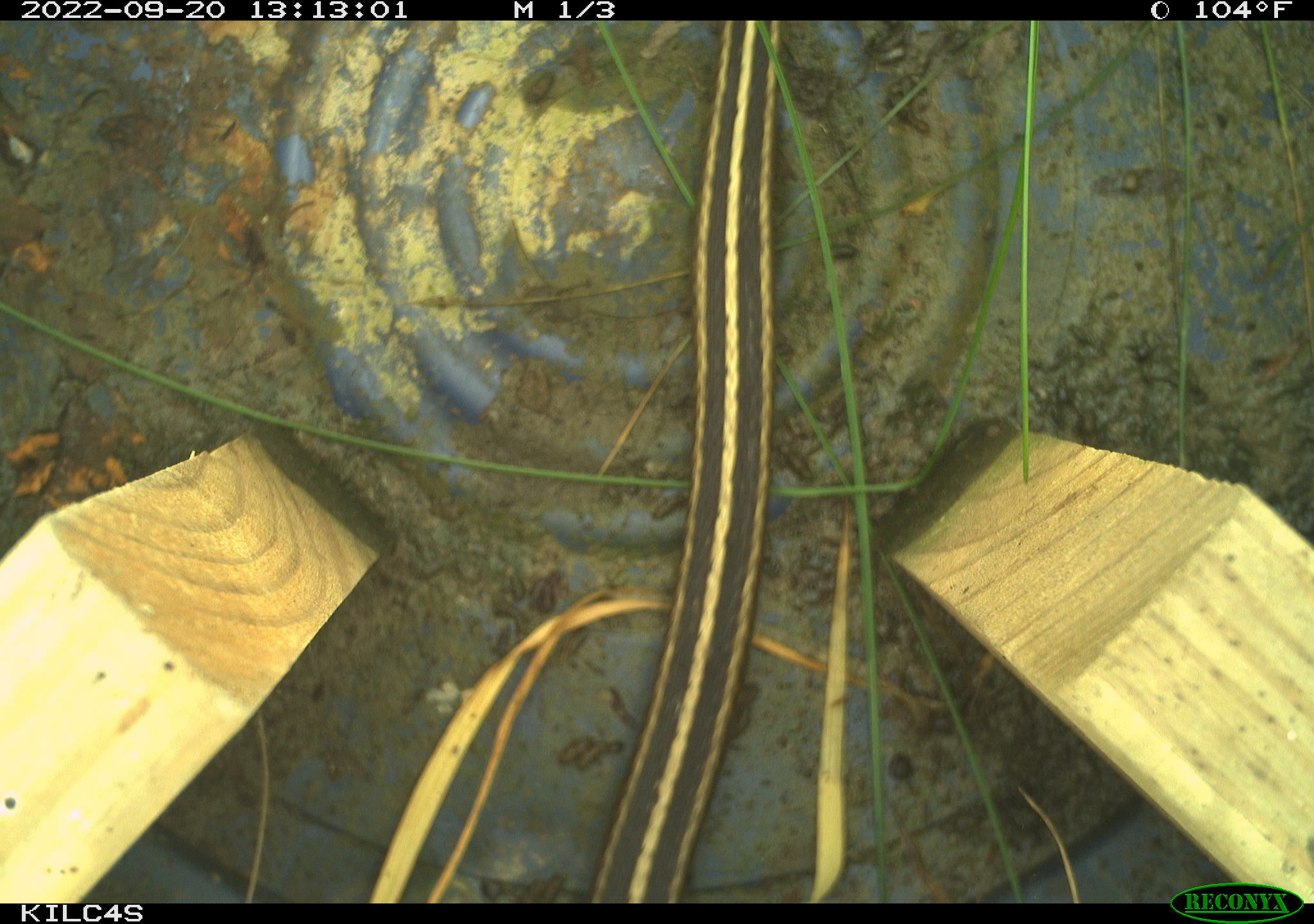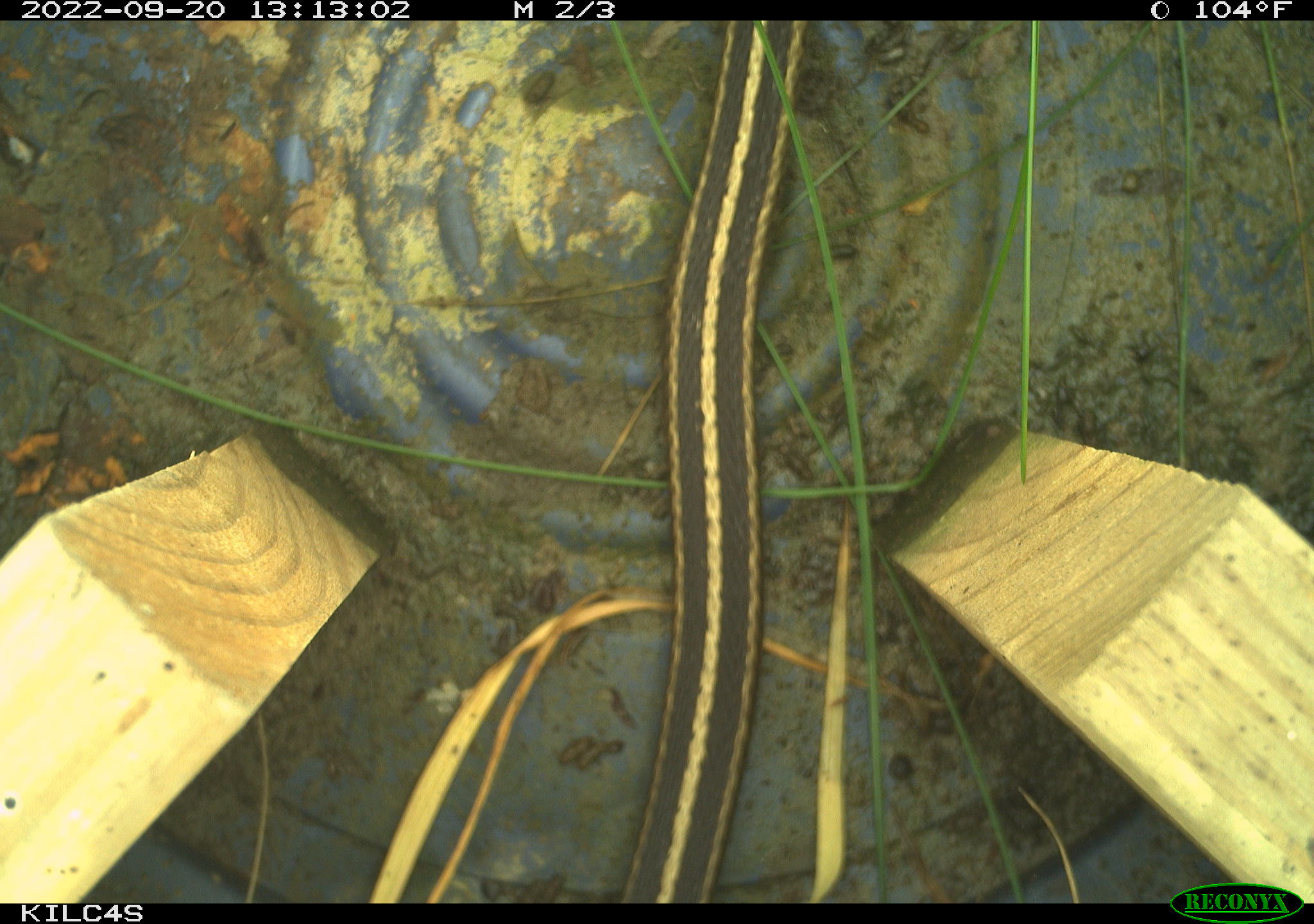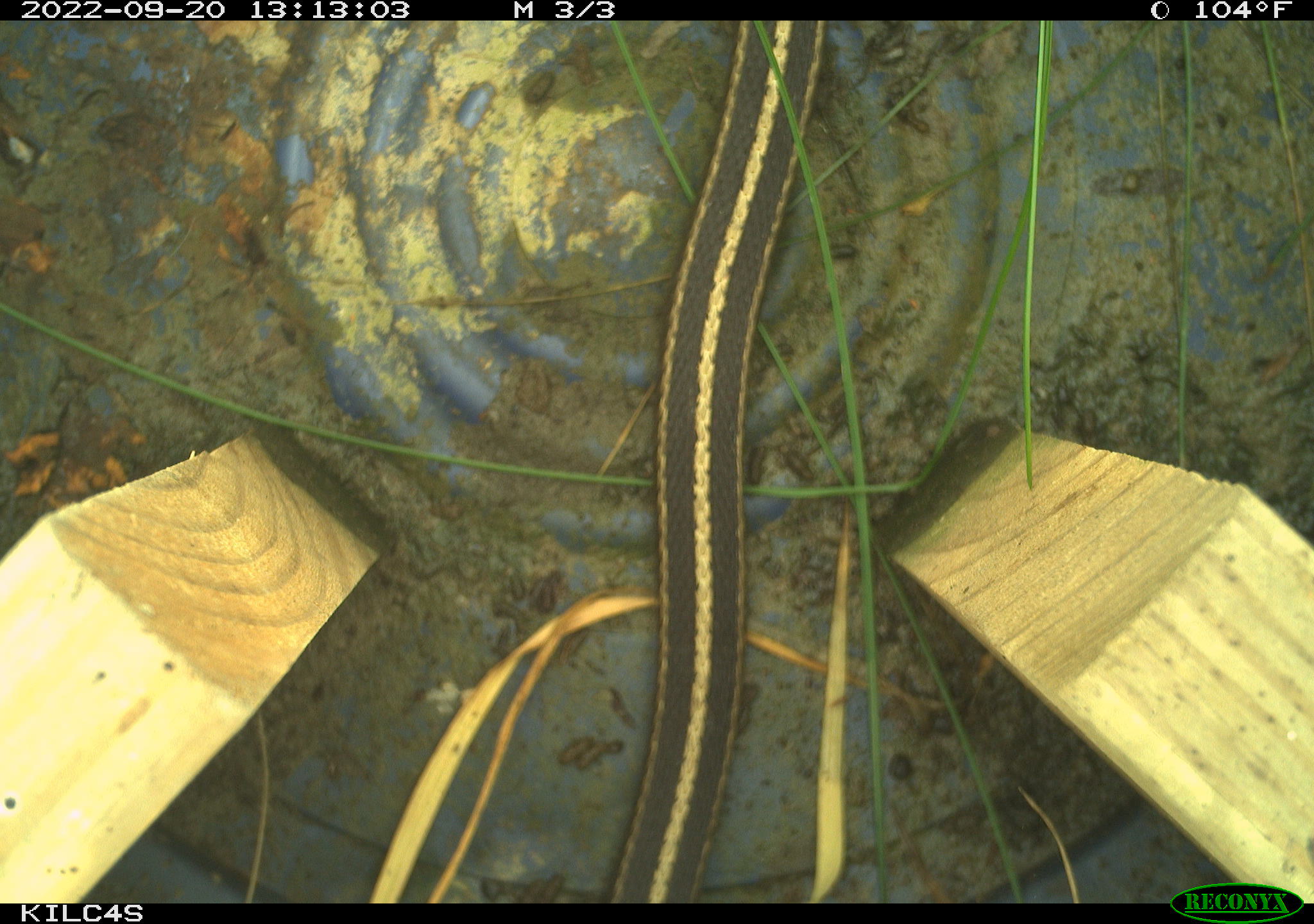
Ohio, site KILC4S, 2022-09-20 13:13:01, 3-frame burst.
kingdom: Animalia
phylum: Chordata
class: Reptilia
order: Squamata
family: Colubridae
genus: Thamnophis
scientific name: Thamnophis sirtalis sirtalis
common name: eastern gartersnake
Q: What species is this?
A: Eastern gartersnake (Thamnophis sirtalis sirtalis).